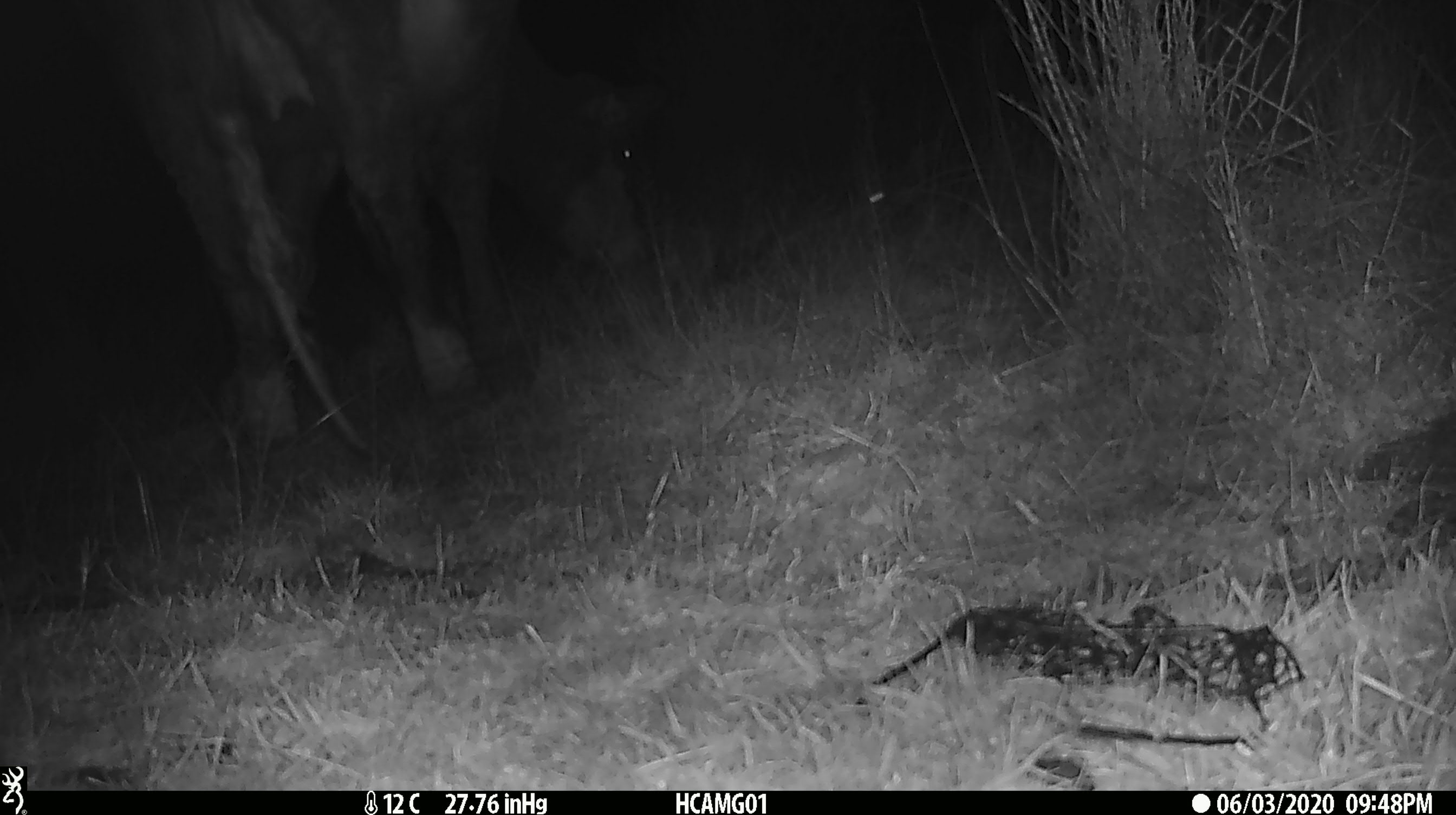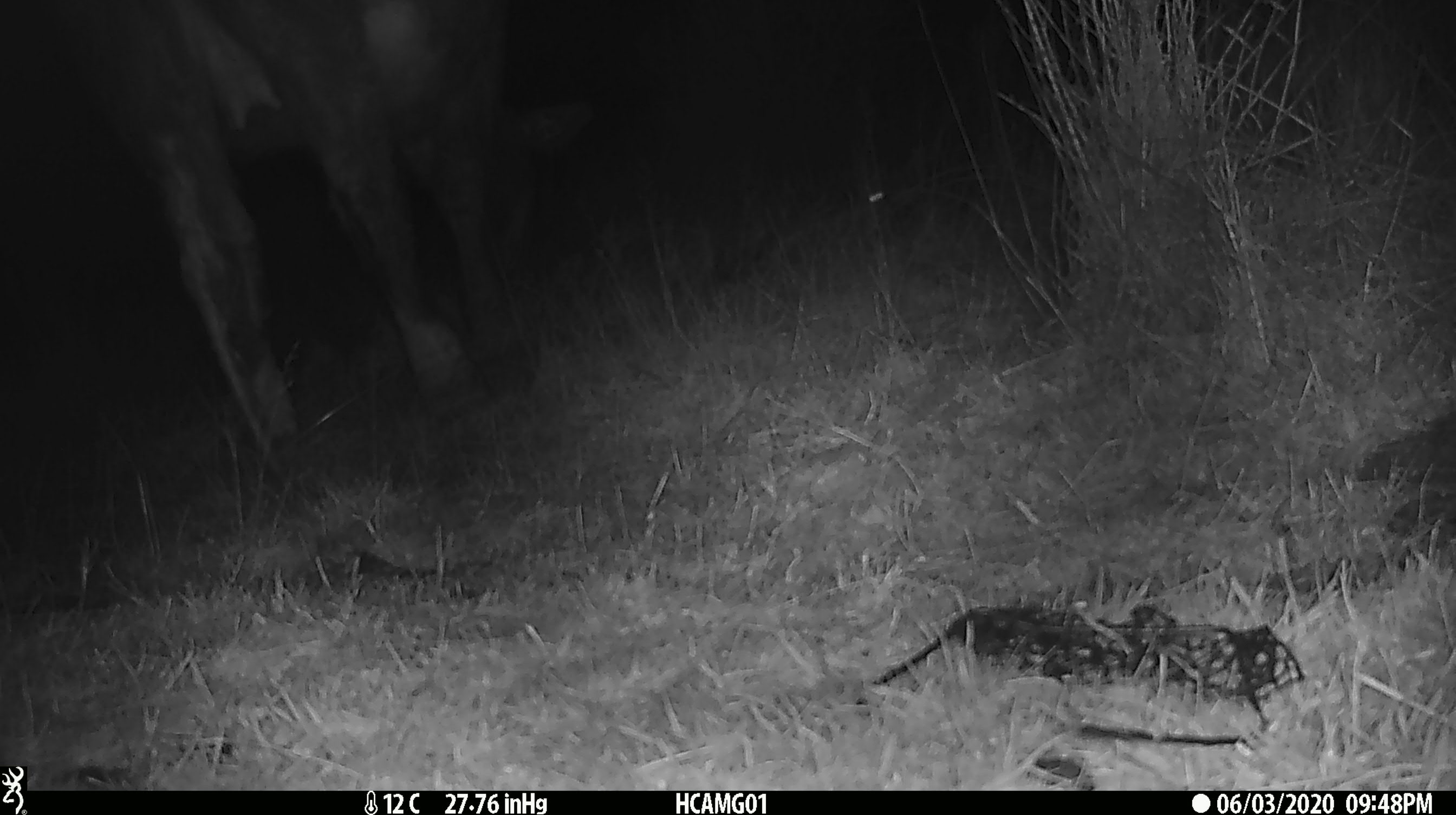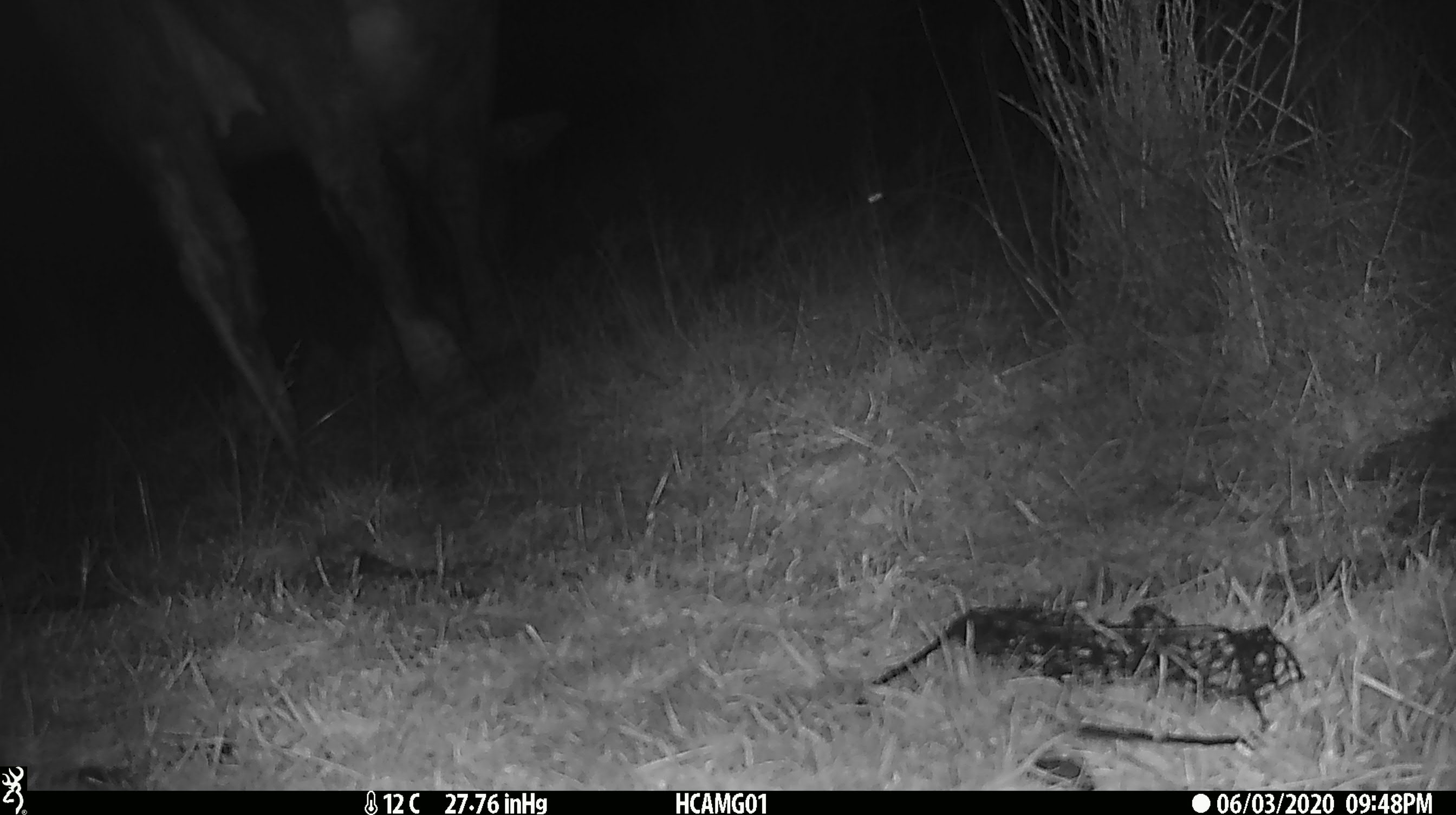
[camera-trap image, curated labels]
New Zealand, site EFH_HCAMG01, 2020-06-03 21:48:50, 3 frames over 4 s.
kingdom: Animalia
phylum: Chordata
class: Mammalia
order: Artiodactyla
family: Bovidae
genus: Bos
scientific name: Bos taurus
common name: domestic cow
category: cow